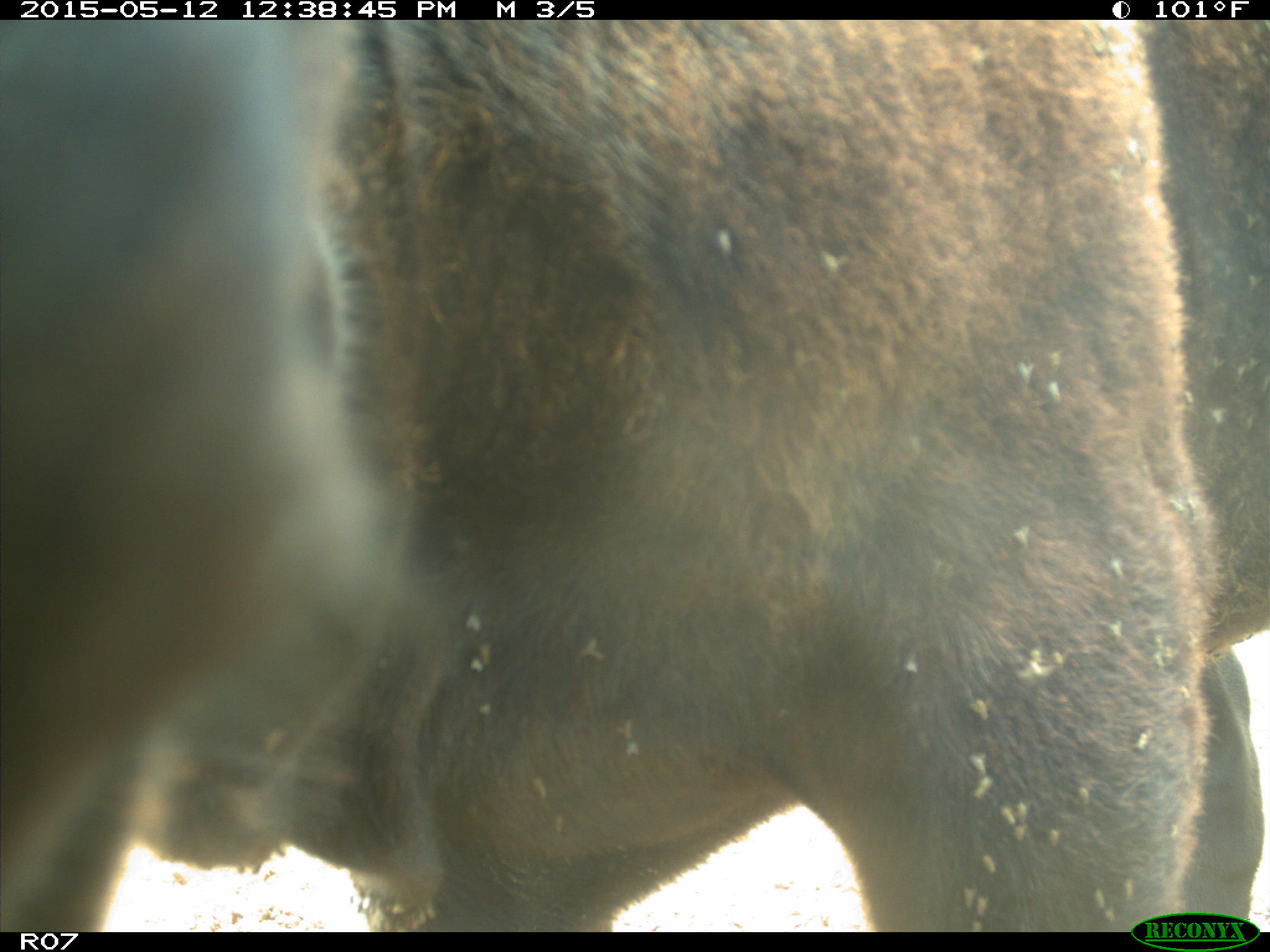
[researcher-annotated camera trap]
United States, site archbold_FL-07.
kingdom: Animalia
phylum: Chordata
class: Mammalia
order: Artiodactyla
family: Bovidae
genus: Bos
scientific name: Bos taurus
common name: domestic cow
Bos taurus (domestic cow).